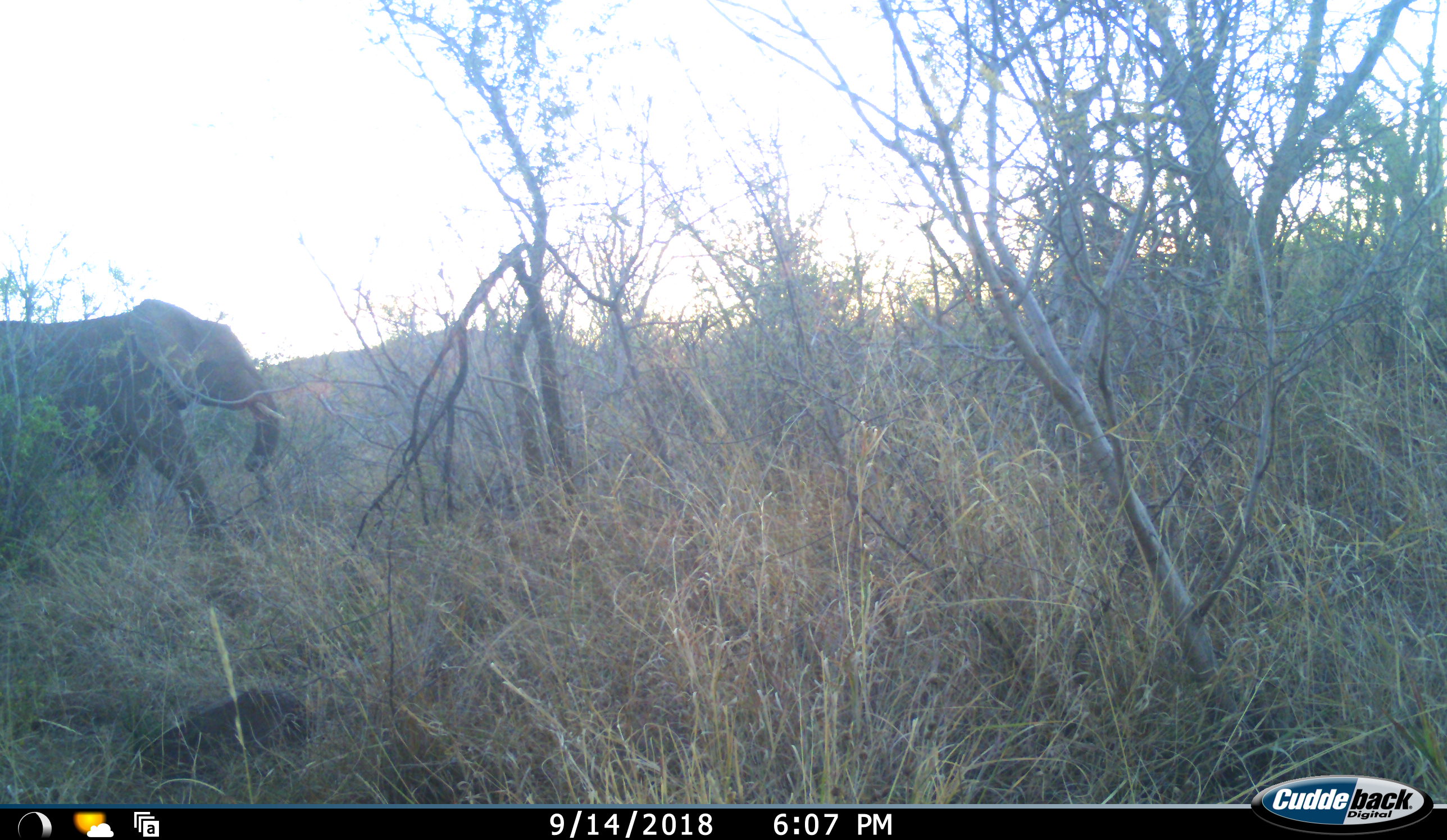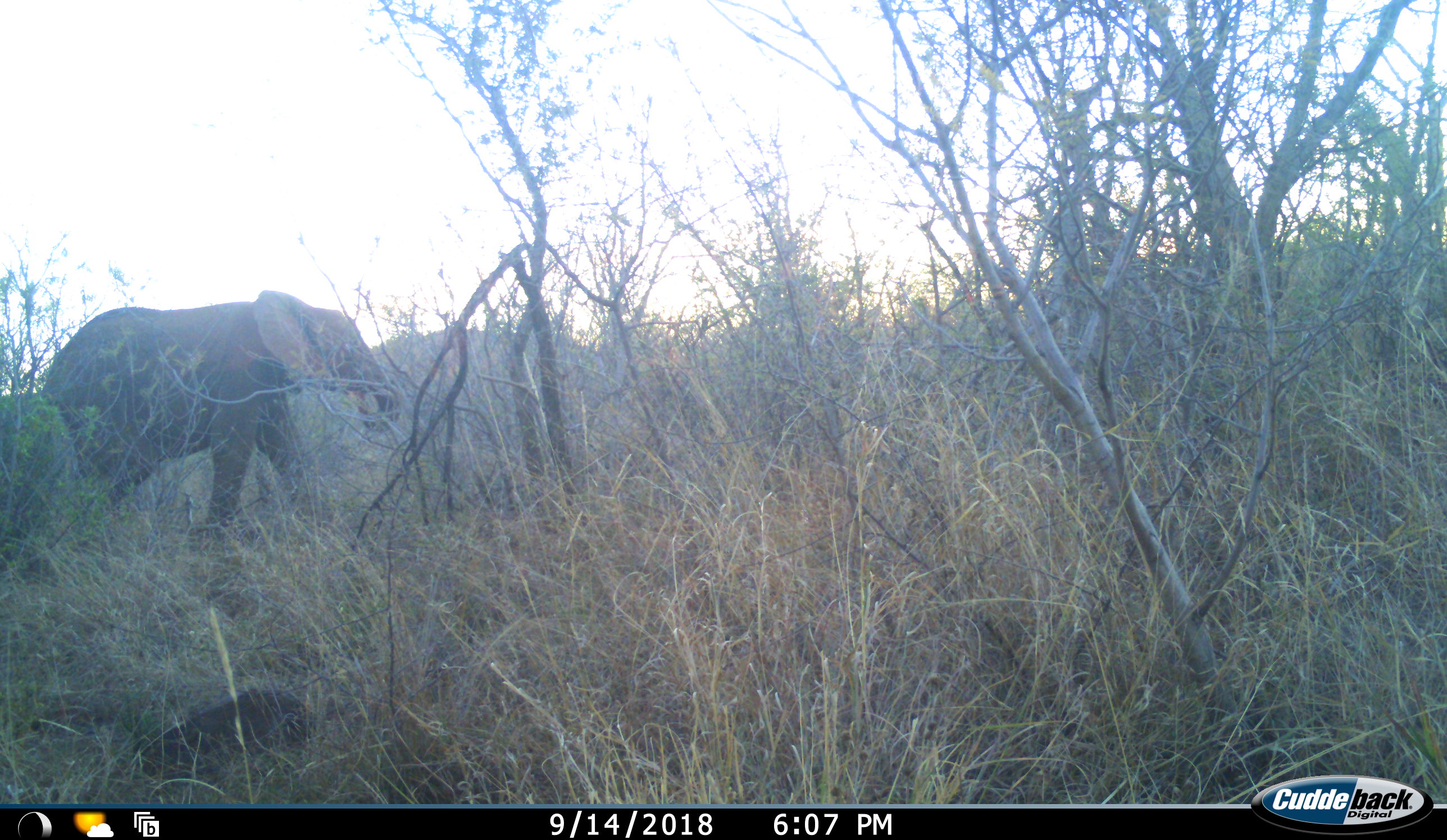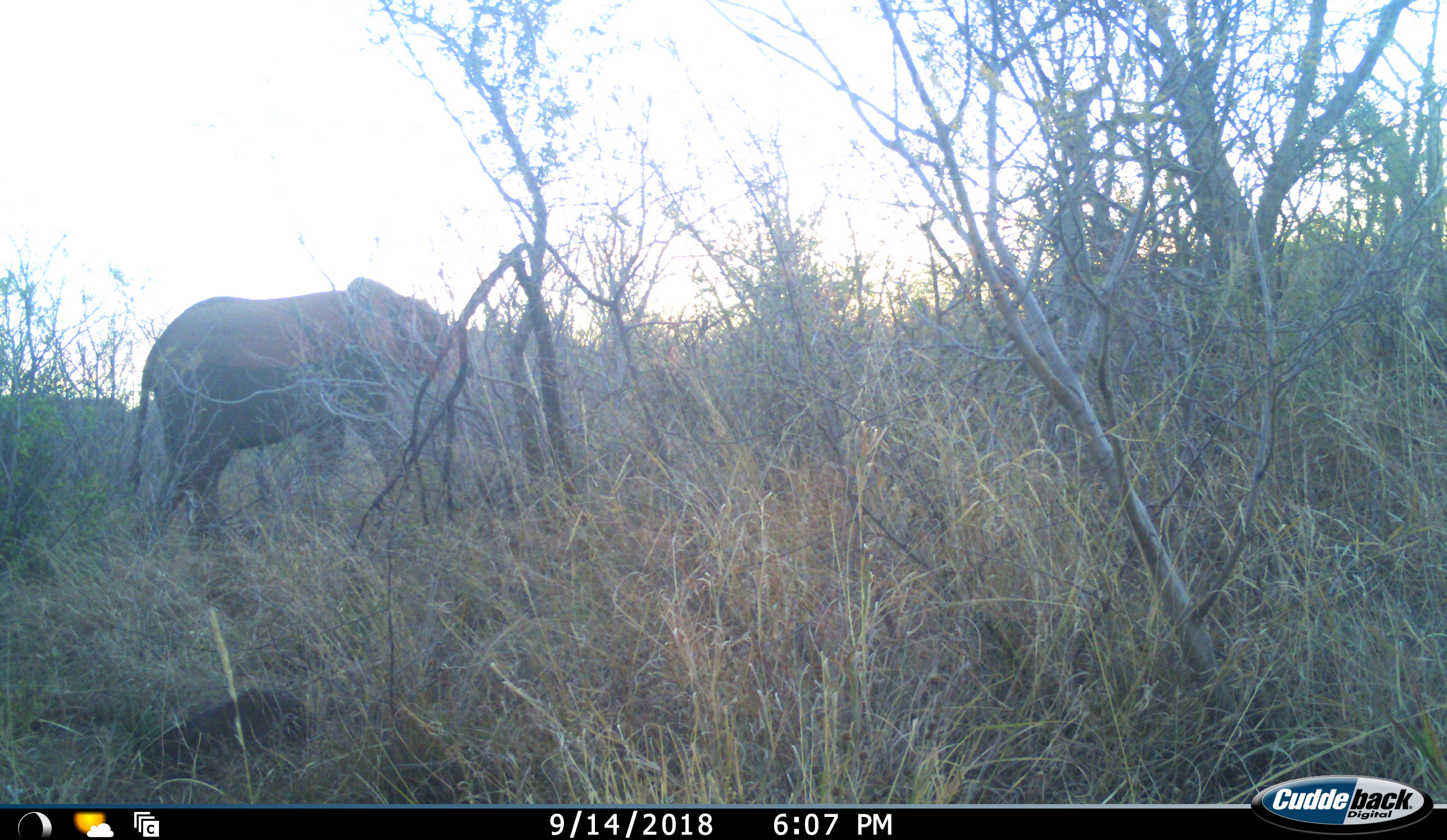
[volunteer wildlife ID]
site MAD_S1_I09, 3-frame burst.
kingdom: Animalia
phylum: Chordata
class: Mammalia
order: Proboscidea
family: Elephantidae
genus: Loxodonta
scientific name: Loxodonta africana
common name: african bush elephant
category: elephant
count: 1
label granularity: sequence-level